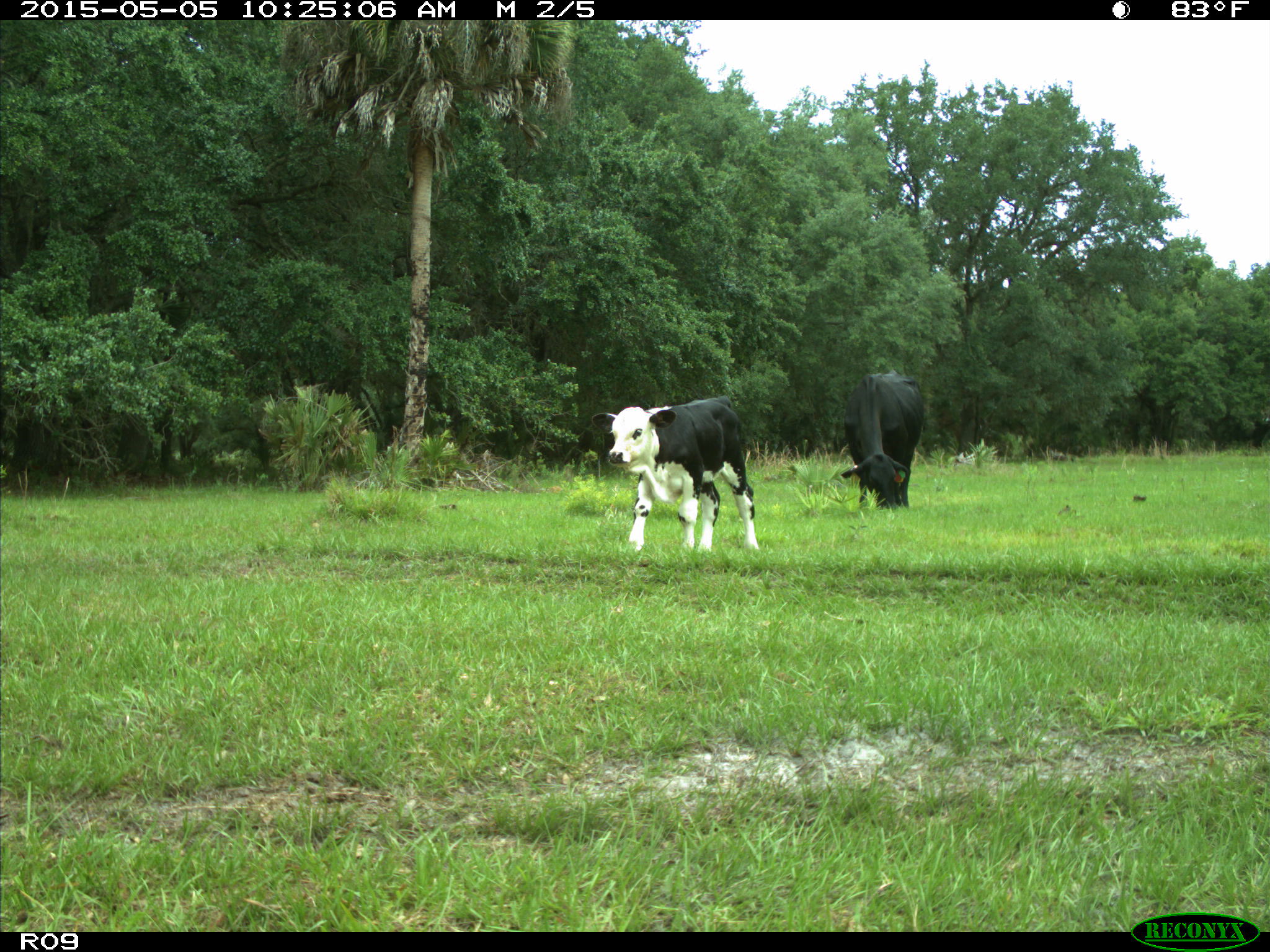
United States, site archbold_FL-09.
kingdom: Animalia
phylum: Chordata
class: Mammalia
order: Artiodactyla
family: Bovidae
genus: Bos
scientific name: Bos taurus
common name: domestic cow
Bos taurus (domestic cow).